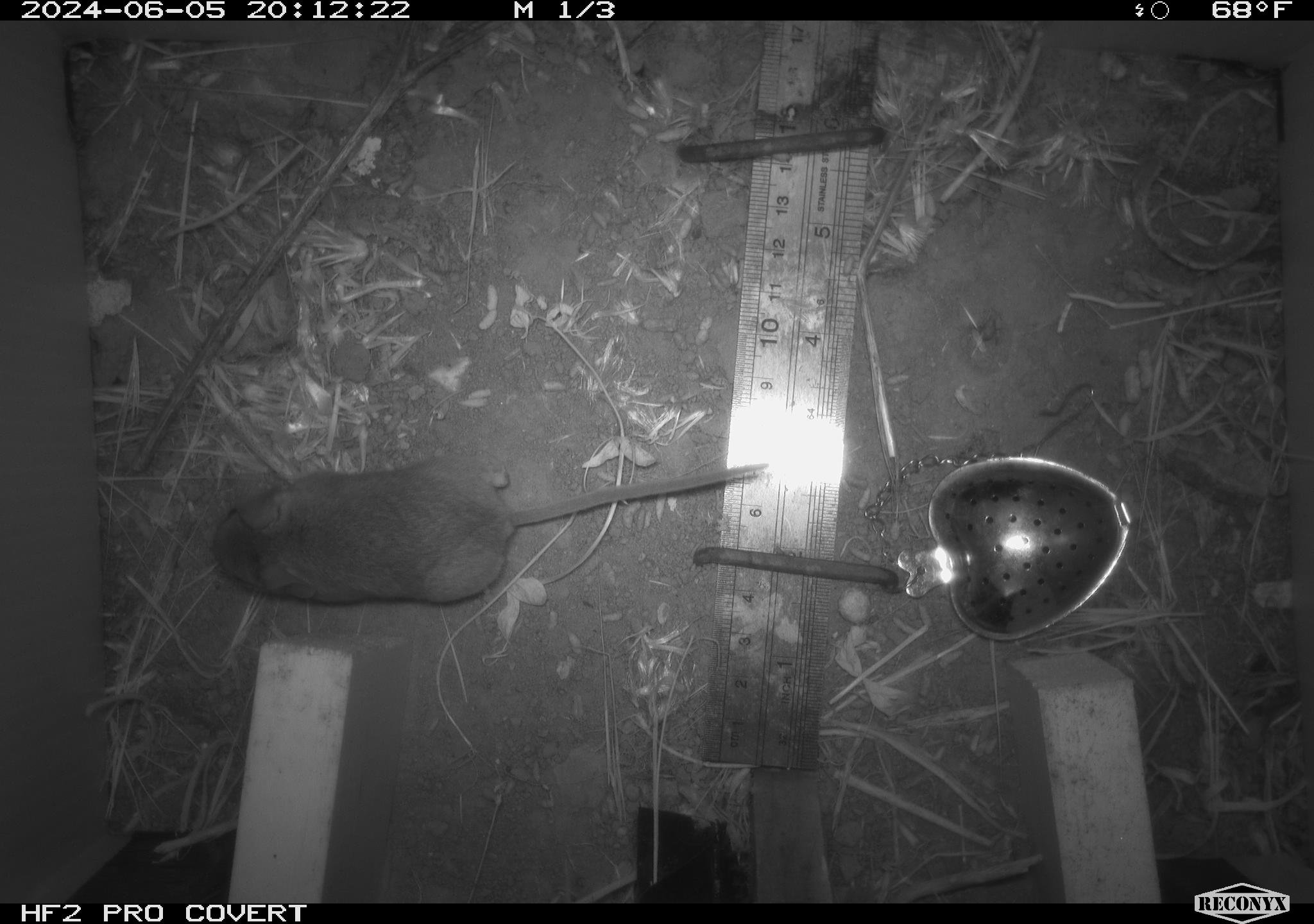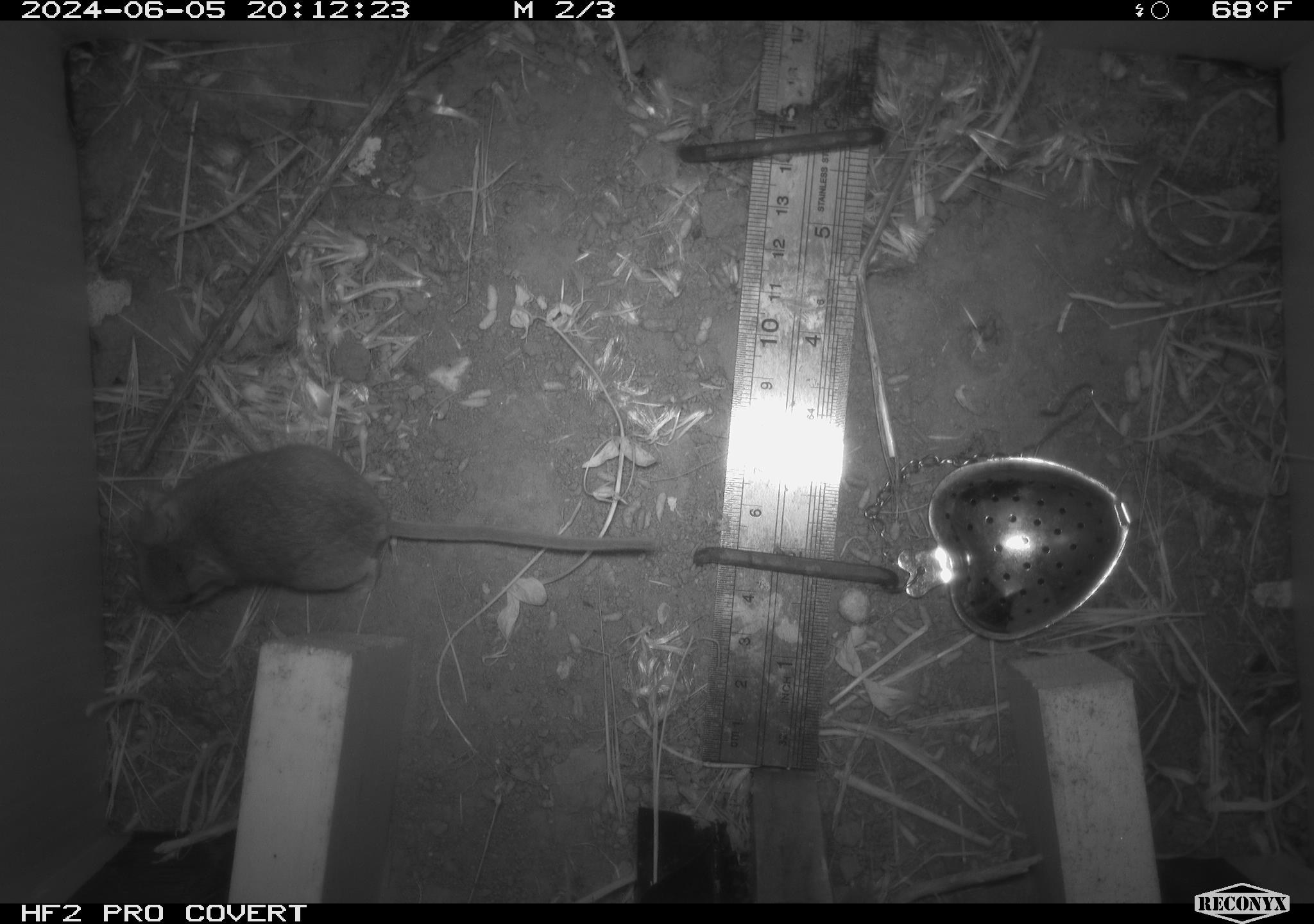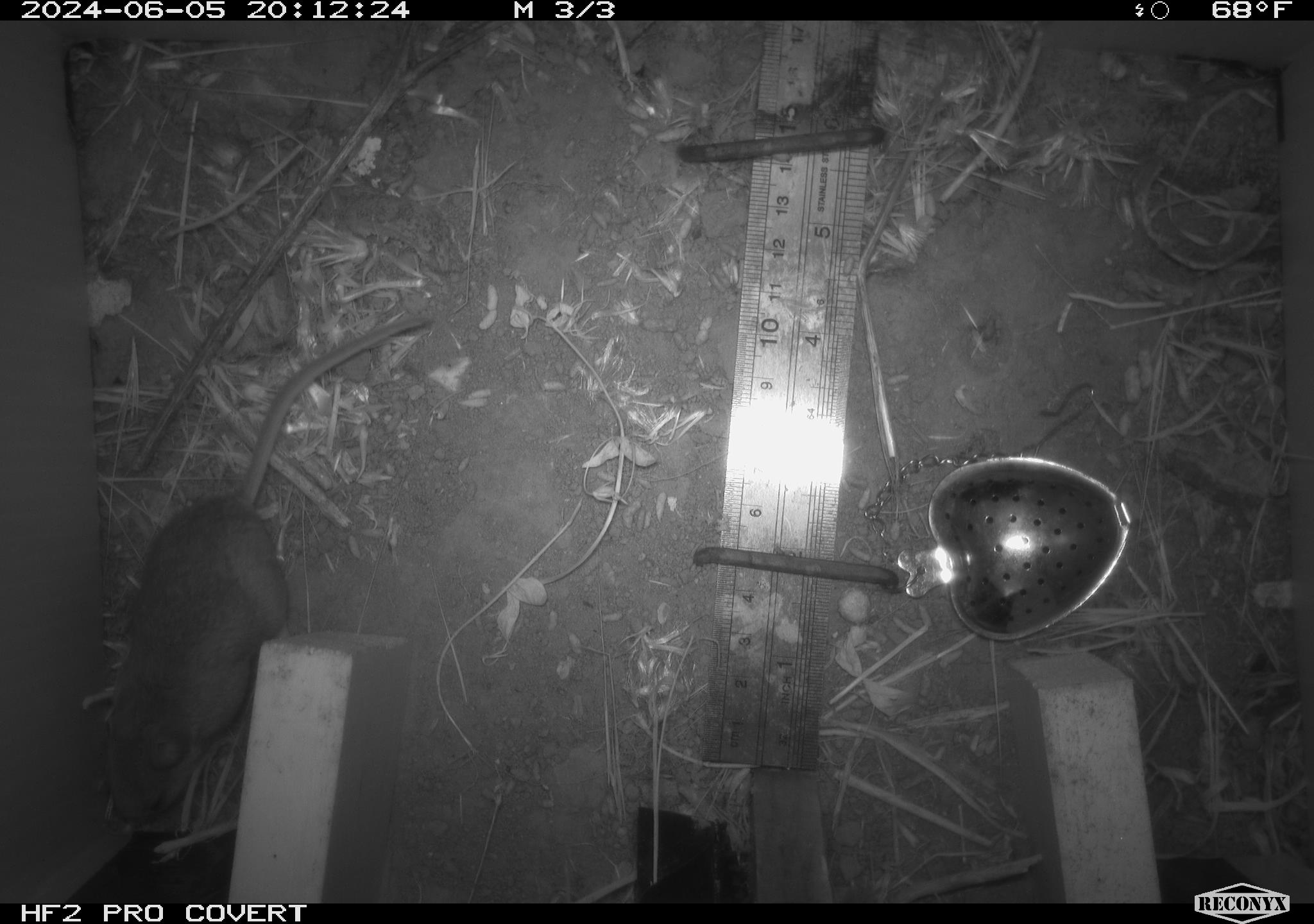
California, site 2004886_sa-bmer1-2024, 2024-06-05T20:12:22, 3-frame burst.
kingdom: Animalia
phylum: Chordata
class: Mammalia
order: Rodentia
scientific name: Rodentia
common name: mouse species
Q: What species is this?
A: Mouse species (Rodentia).